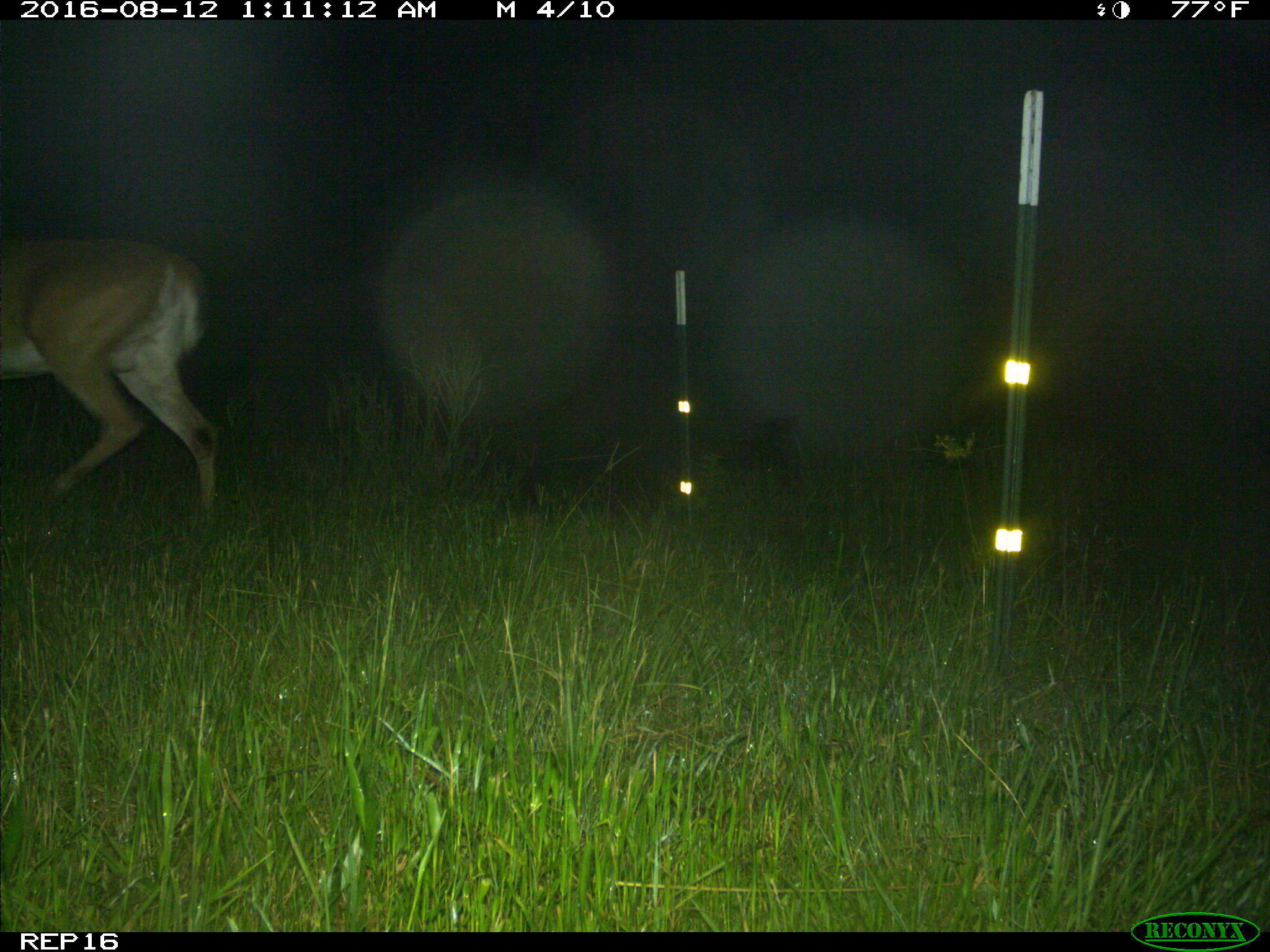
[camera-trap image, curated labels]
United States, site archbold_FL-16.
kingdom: Animalia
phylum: Chordata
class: Mammalia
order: Artiodactyla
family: Cervidae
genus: Odocoileus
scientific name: Odocoileus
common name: deer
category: unidentified deer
Unidentified deer (deer) (Odocoileus).